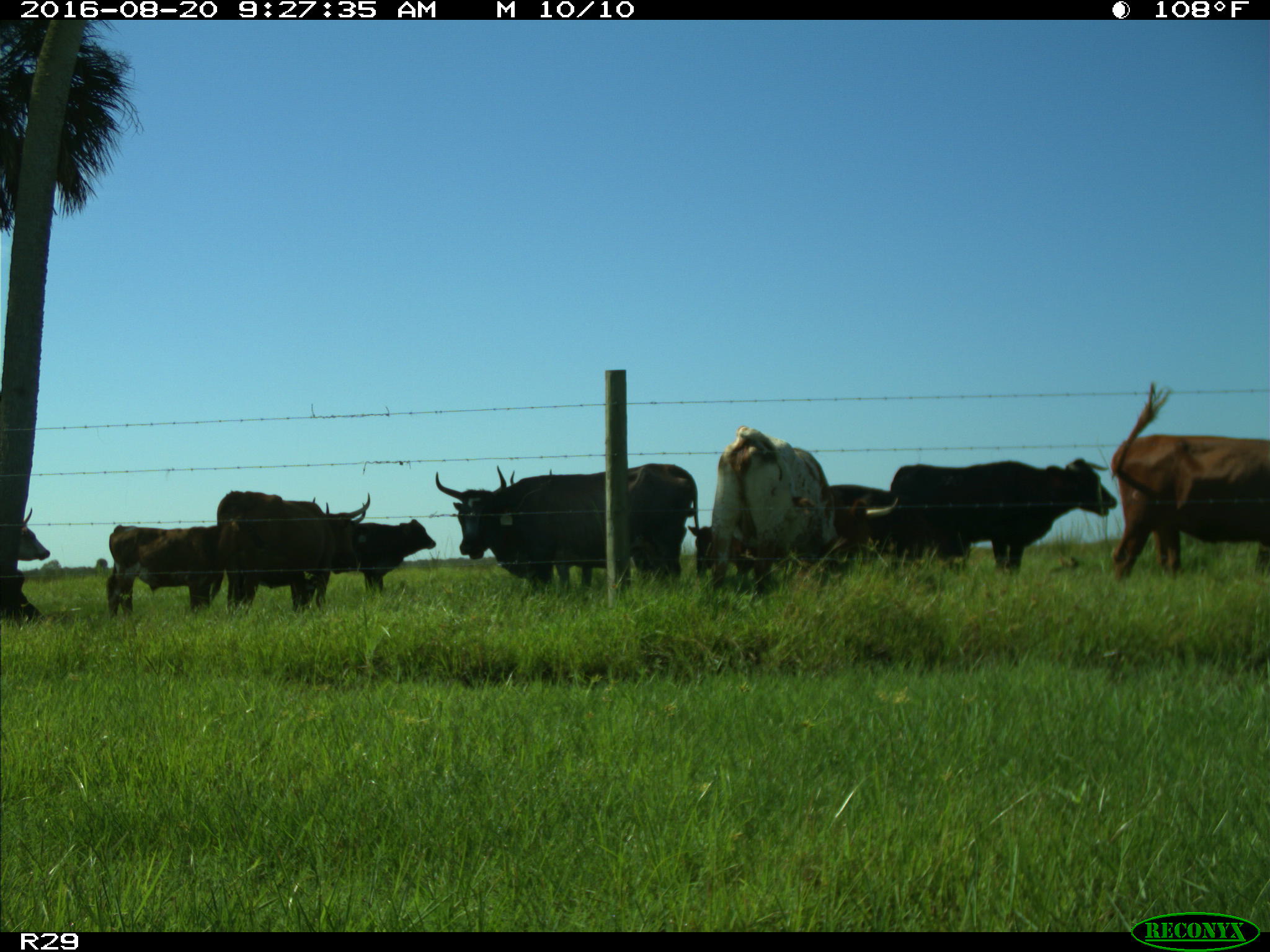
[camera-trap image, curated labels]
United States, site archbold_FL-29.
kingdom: Animalia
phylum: Chordata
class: Mammalia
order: Artiodactyla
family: Bovidae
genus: Bos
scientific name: Bos taurus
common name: domestic cow